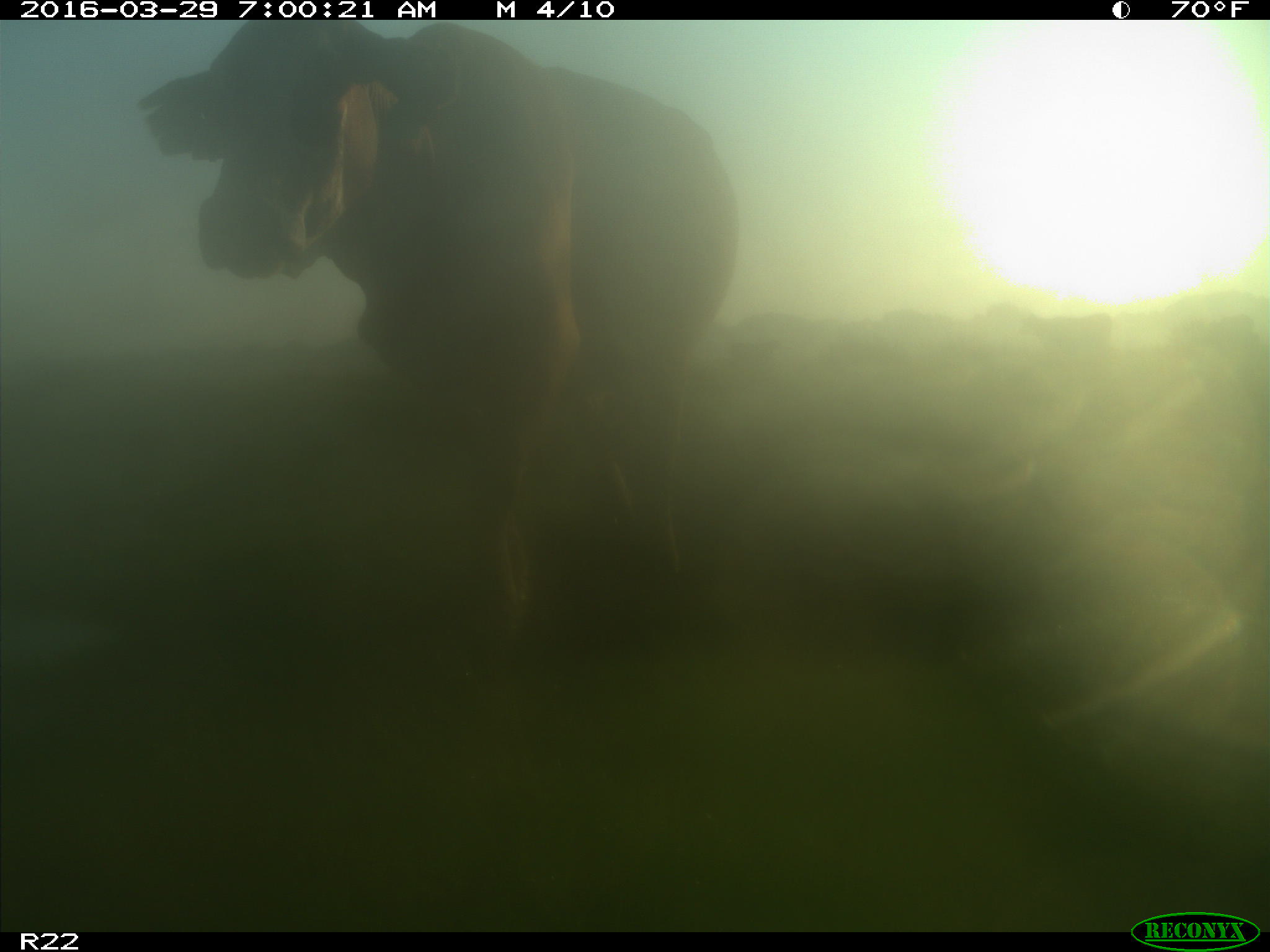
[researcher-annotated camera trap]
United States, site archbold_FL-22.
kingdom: Animalia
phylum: Chordata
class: Mammalia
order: Artiodactyla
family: Bovidae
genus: Bos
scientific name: Bos taurus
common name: domestic cow